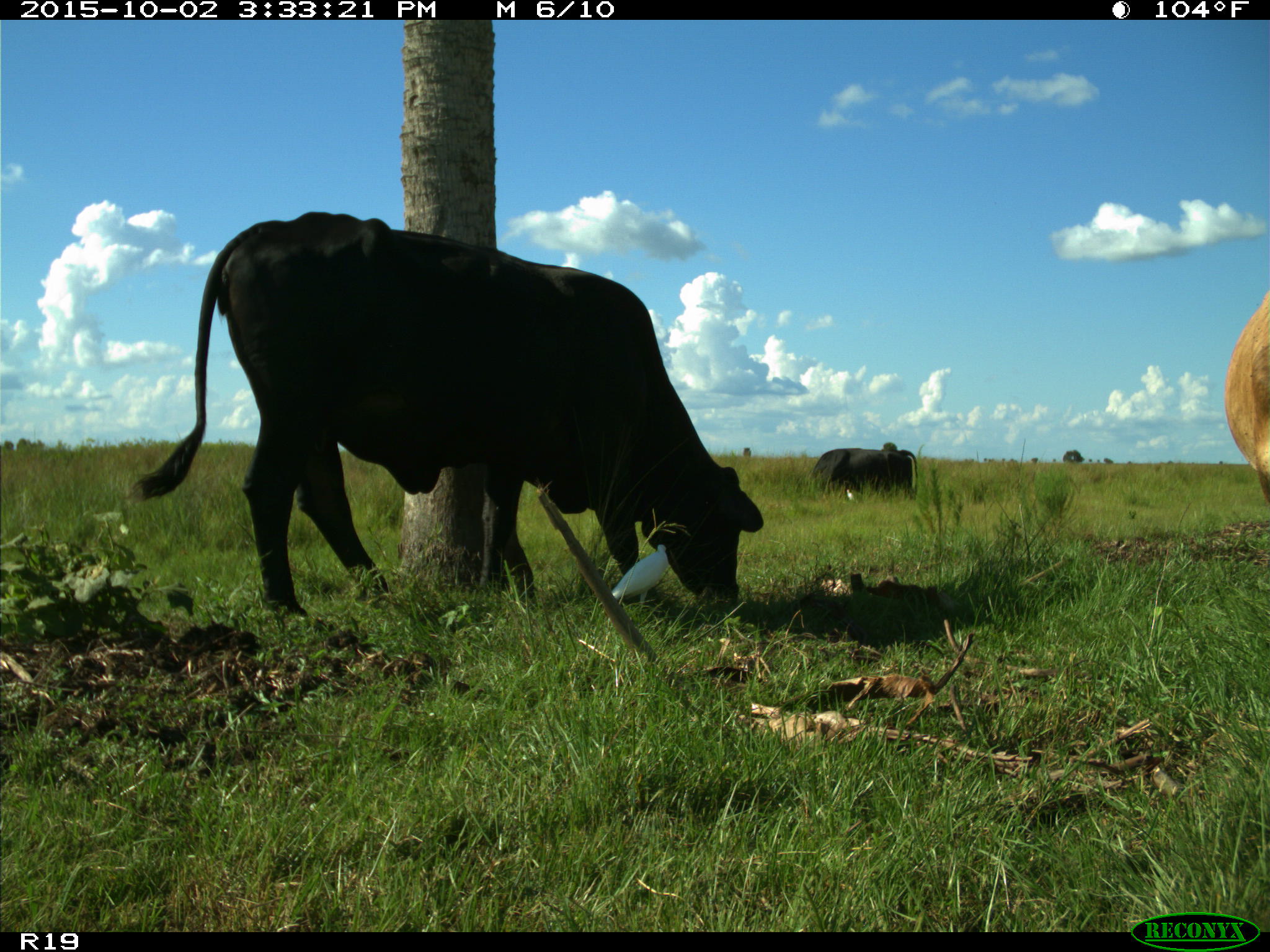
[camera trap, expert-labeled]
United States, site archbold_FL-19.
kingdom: Animalia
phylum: Chordata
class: Mammalia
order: Artiodactyla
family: Bovidae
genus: Bos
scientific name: Bos taurus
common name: domestic cow